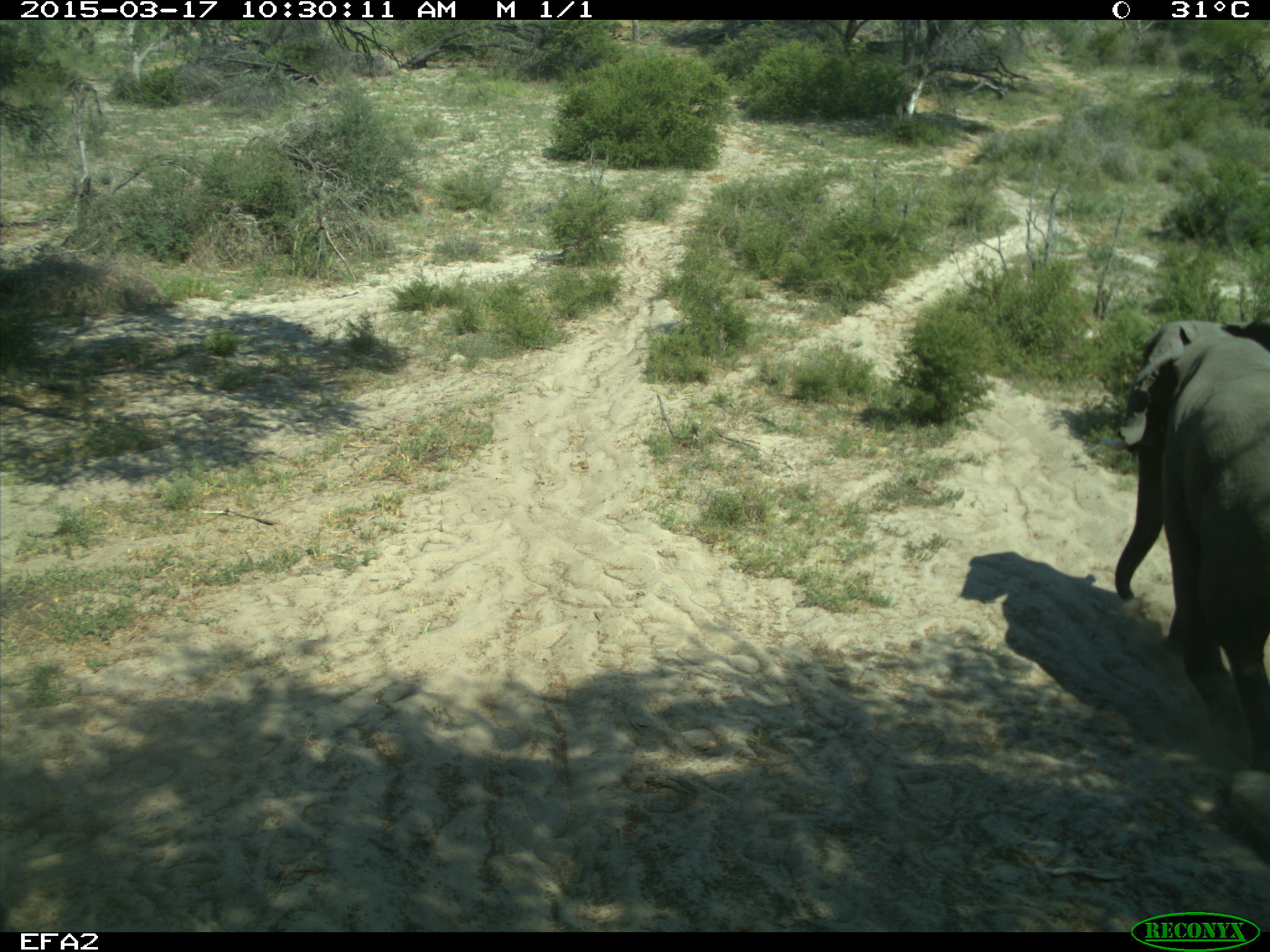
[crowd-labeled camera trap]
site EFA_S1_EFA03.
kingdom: Animalia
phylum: Chordata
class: Mammalia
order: Proboscidea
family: Elephantidae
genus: Loxodonta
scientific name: Loxodonta africana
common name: african bush elephant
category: elephant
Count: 1.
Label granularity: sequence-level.